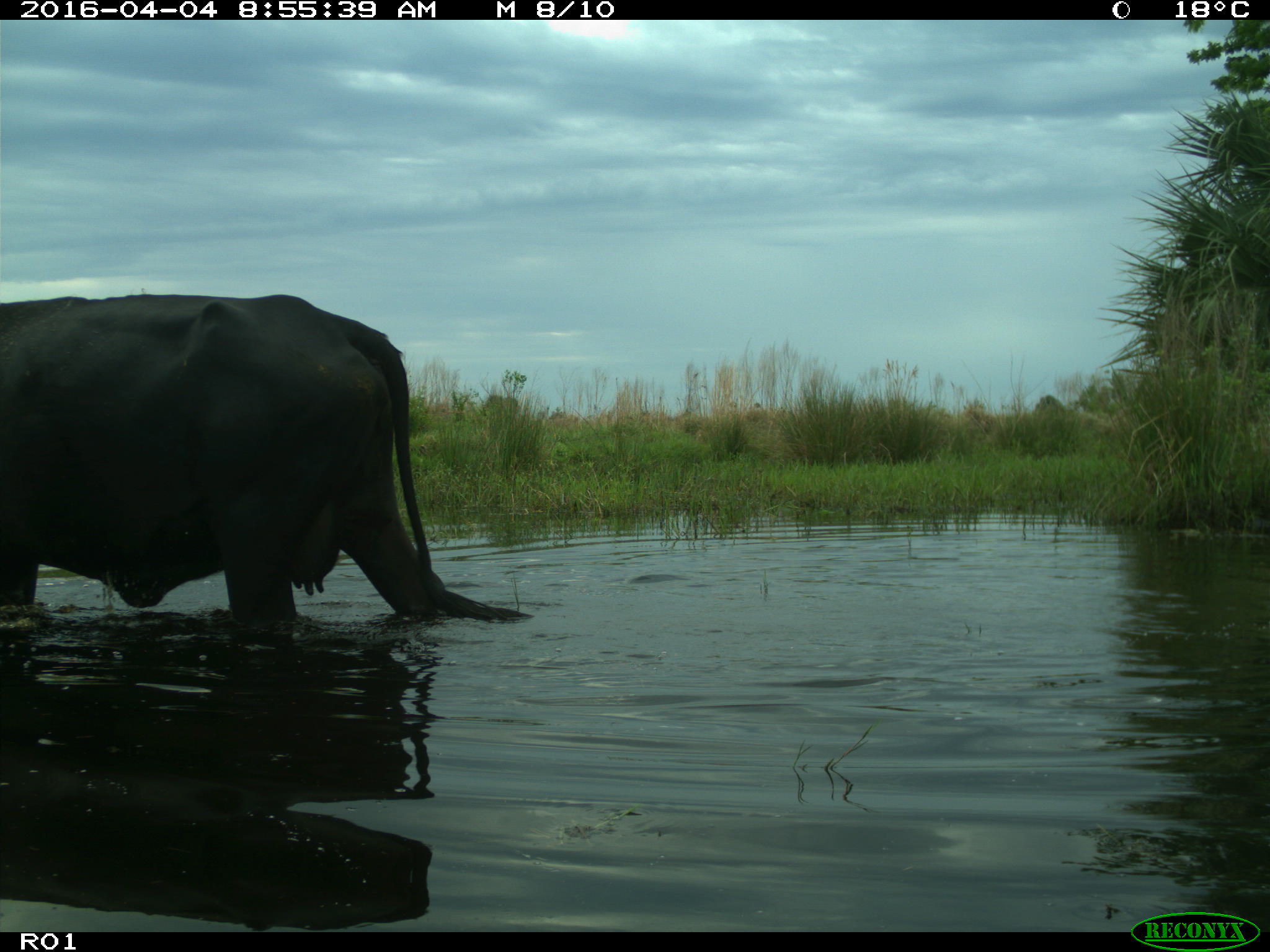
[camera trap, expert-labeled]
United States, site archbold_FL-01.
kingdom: Animalia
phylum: Chordata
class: Mammalia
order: Artiodactyla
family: Bovidae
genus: Bos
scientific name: Bos taurus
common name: domestic cow